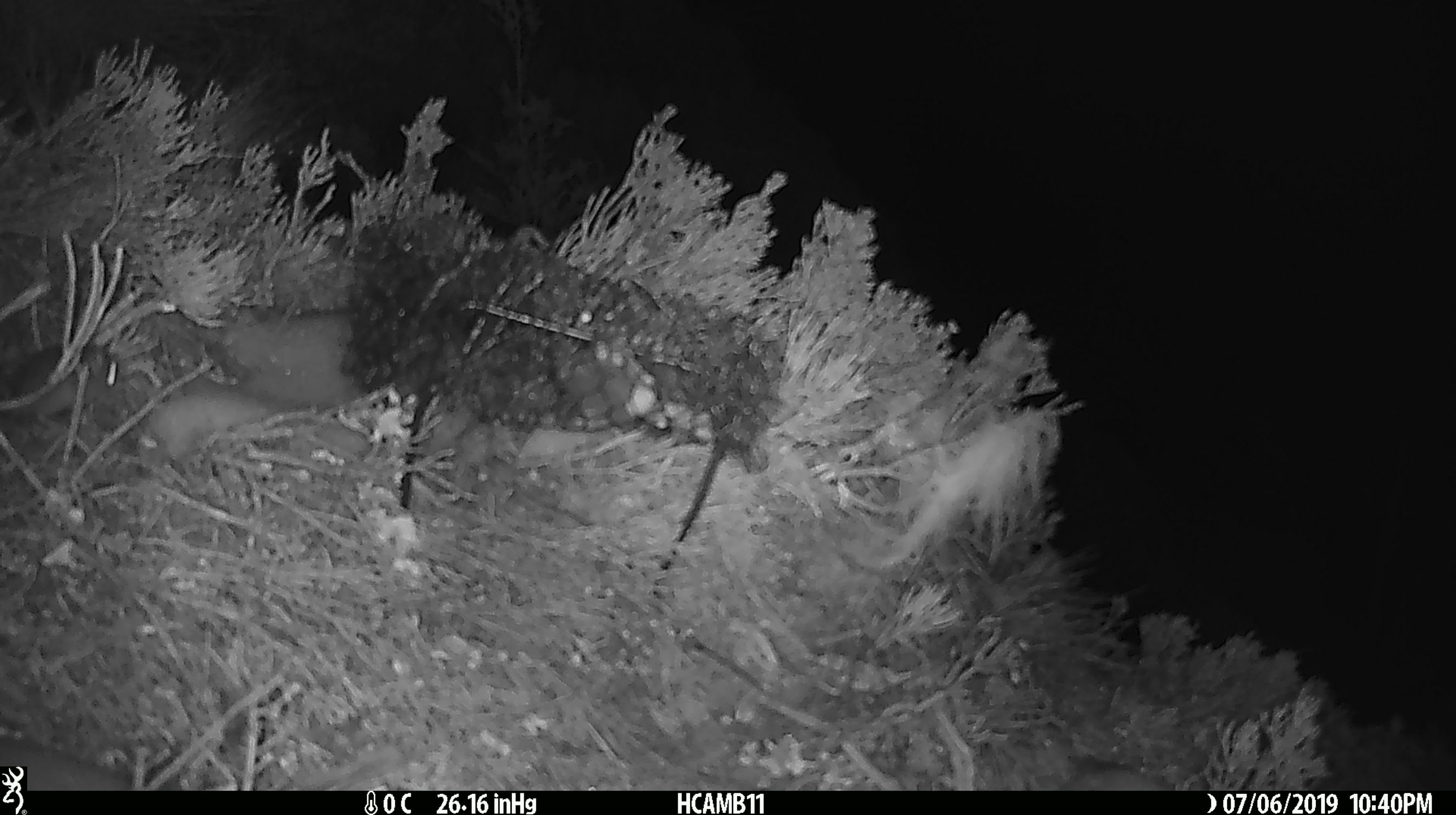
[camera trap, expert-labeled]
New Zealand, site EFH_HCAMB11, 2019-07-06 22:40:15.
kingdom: Animalia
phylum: Chordata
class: Mammalia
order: Rodentia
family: Muridae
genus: Mus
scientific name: Mus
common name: mouse